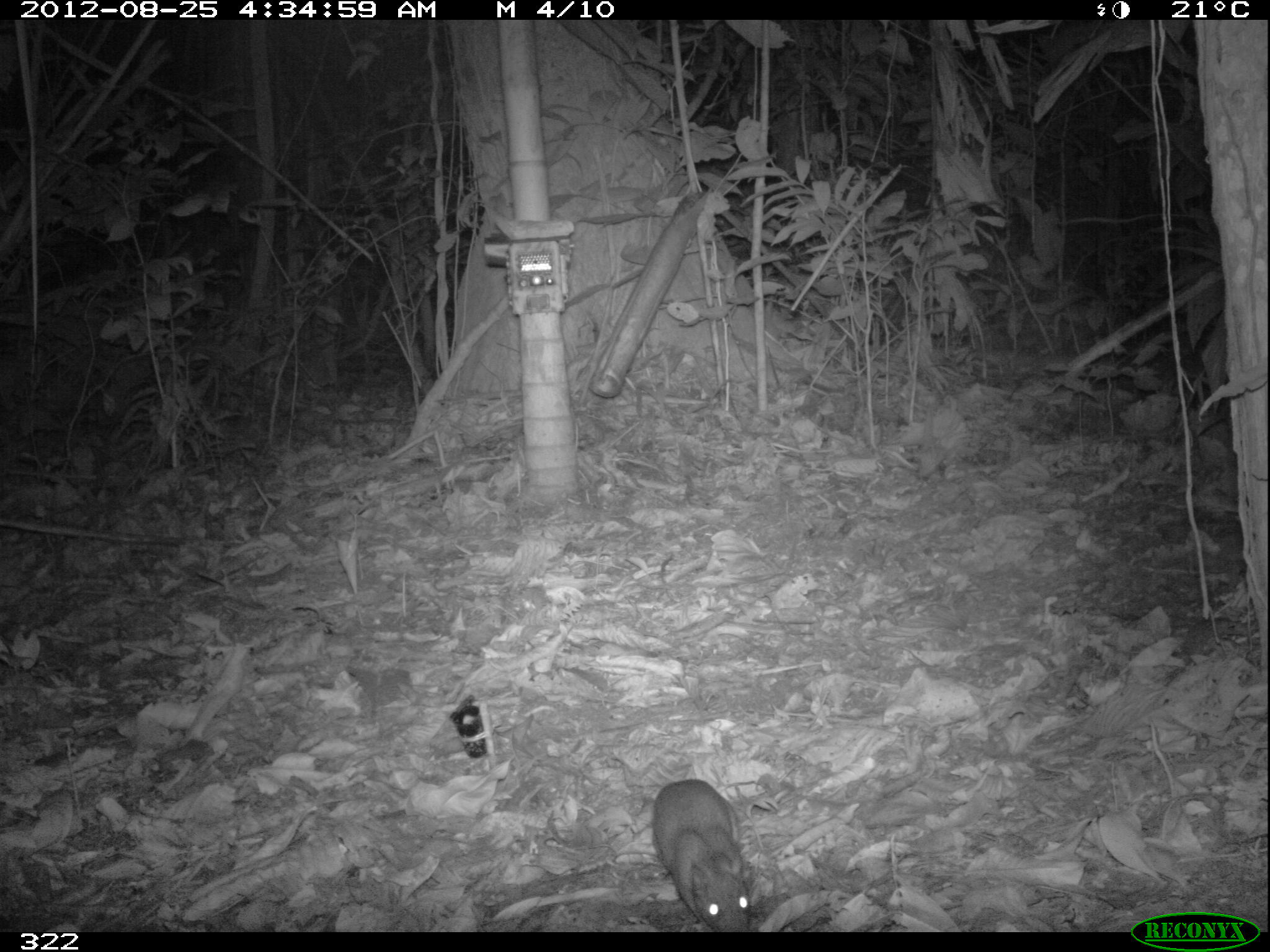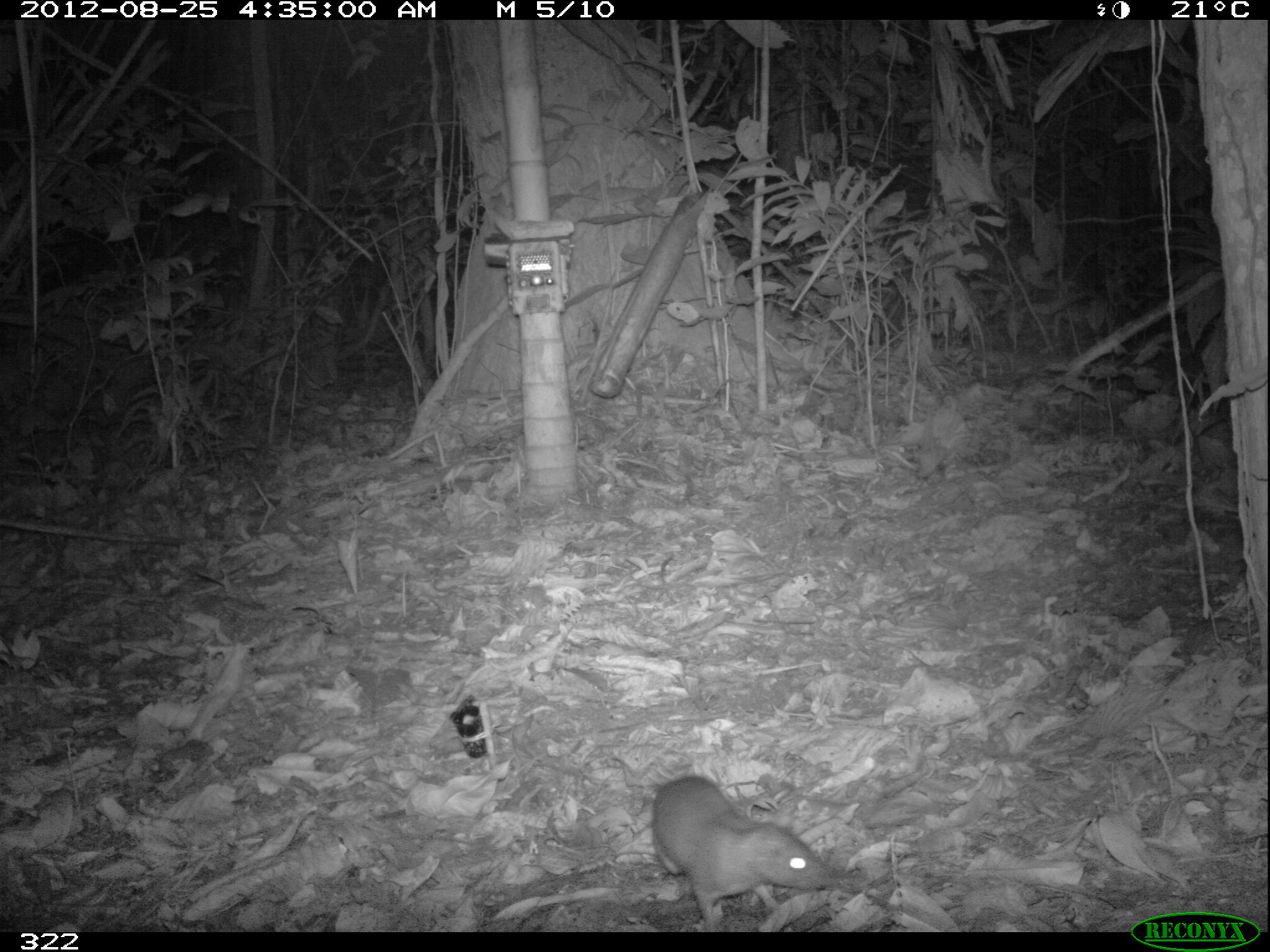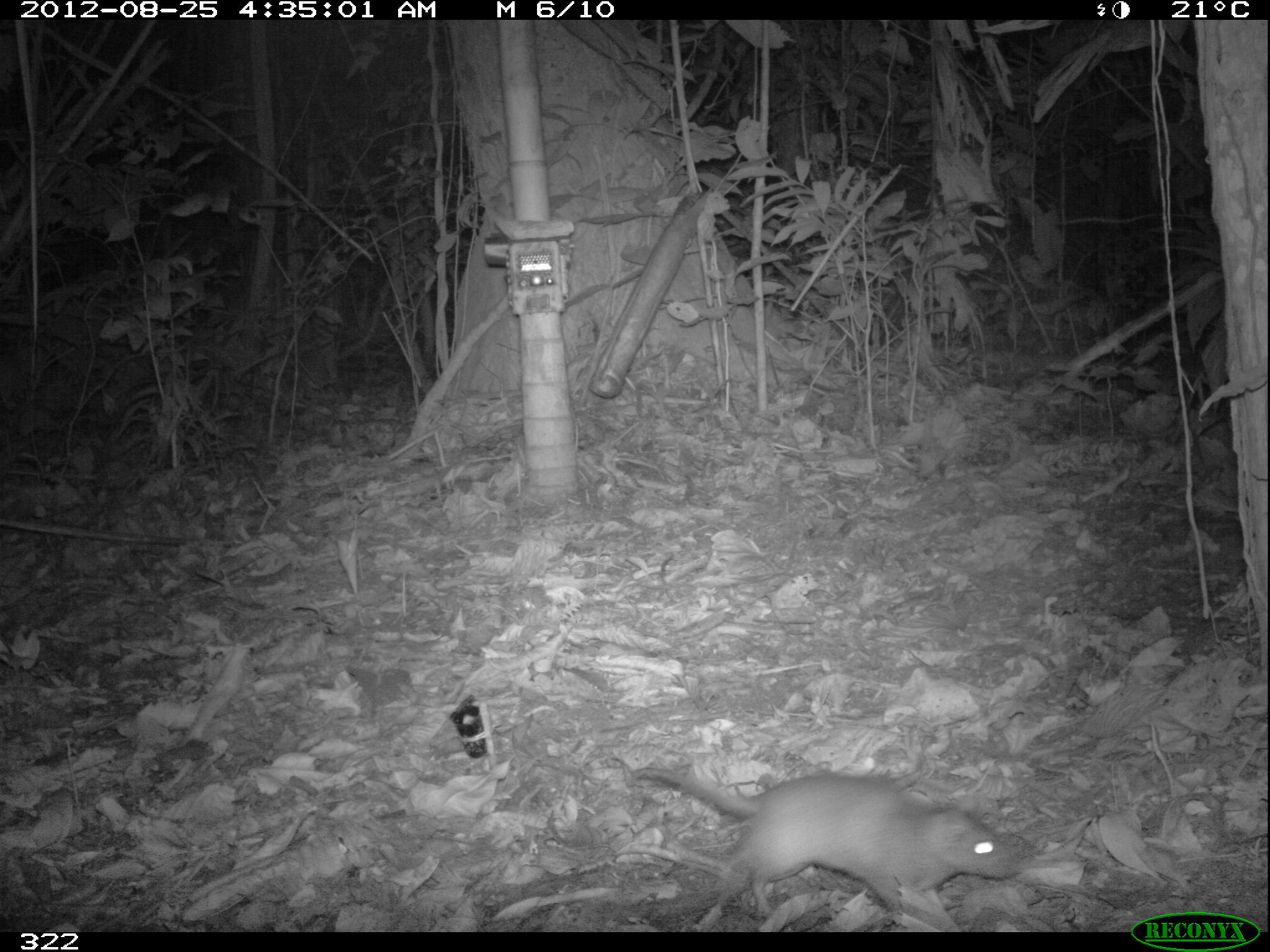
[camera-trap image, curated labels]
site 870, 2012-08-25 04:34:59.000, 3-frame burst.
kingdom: Animalia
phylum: Chordata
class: Mammalia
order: Rodentia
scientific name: Rodentia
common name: rodents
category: unknown rodent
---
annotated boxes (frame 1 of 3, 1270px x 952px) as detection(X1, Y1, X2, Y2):
unknown rodent: detection(650, 778, 752, 932)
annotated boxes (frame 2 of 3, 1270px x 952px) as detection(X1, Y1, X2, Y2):
unknown rodent: detection(650, 774, 835, 932)